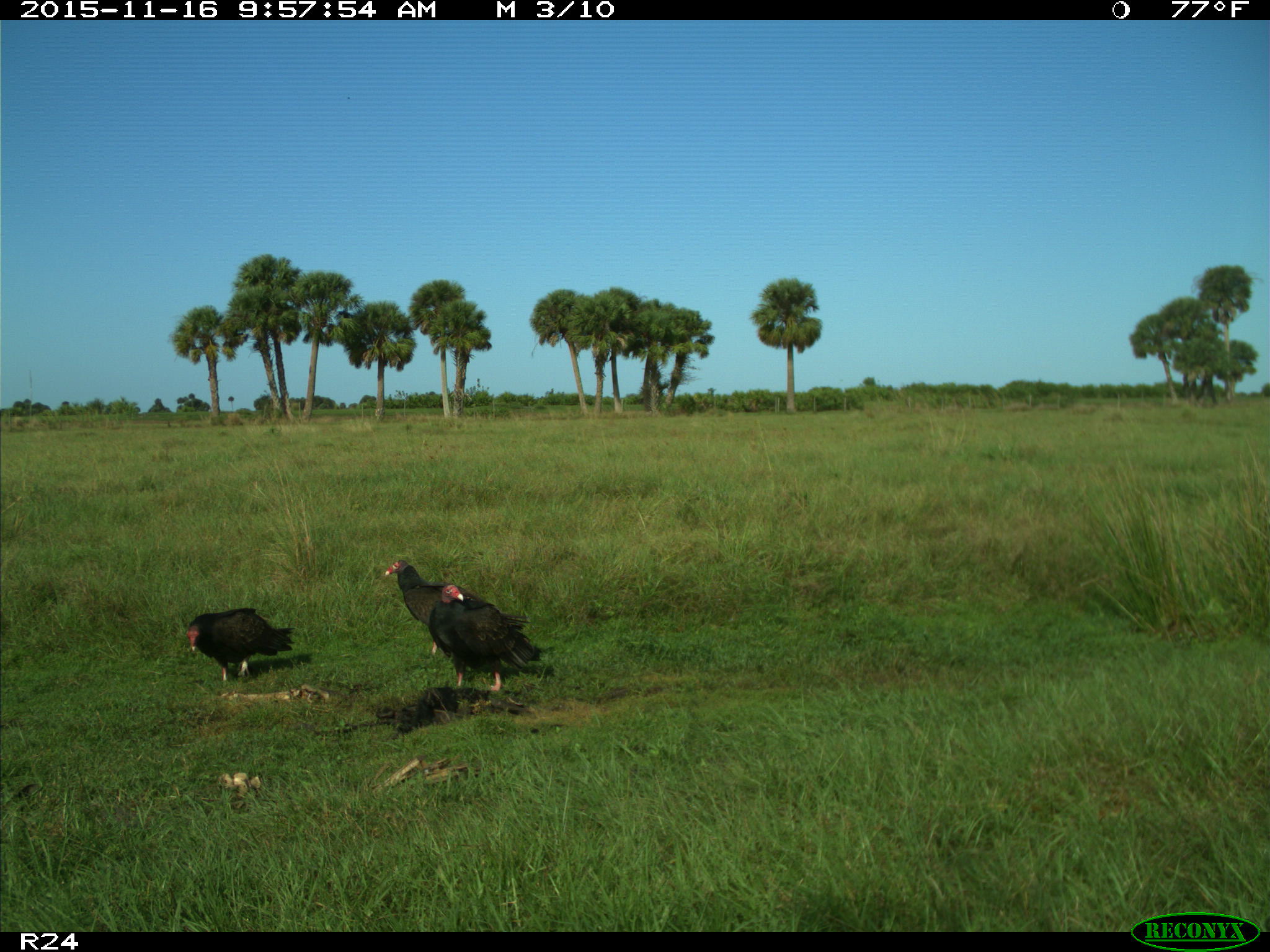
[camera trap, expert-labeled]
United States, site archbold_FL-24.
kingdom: Animalia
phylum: Chordata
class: Aves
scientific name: Aves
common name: birds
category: unidentified bird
Unidentified bird (birds) (Aves).